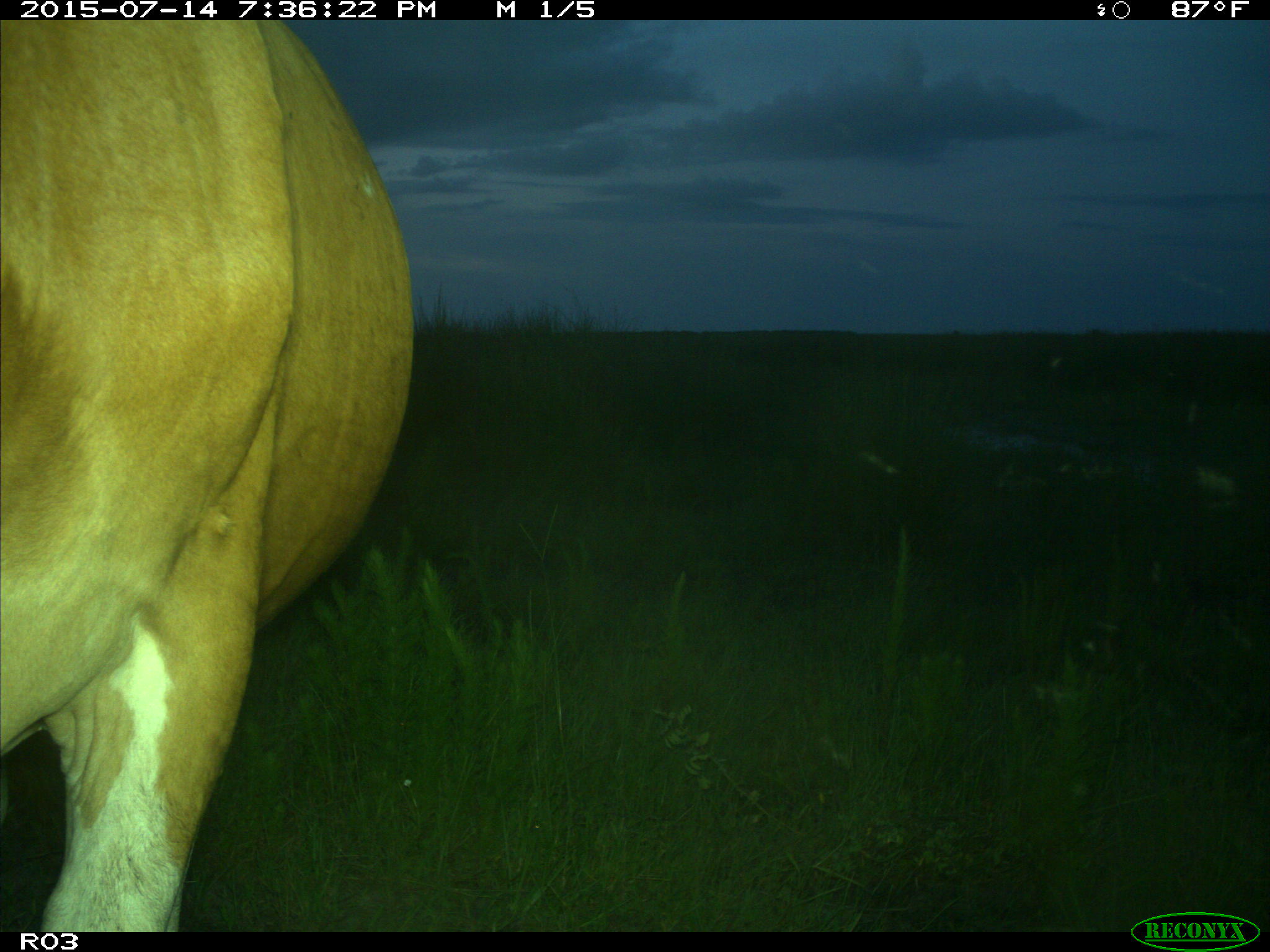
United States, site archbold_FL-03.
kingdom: Animalia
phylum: Chordata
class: Mammalia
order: Artiodactyla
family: Bovidae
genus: Bos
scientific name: Bos taurus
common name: domestic cow